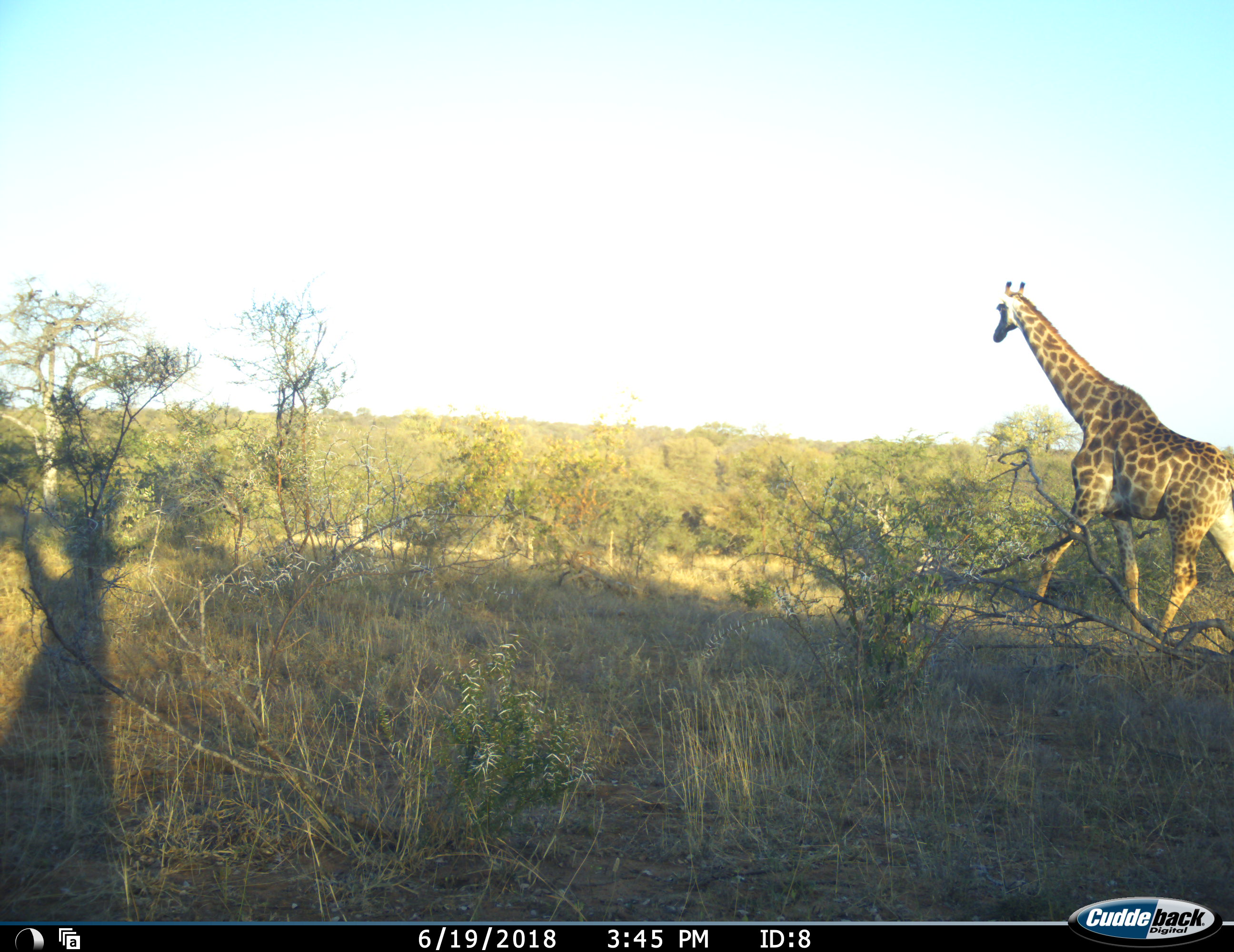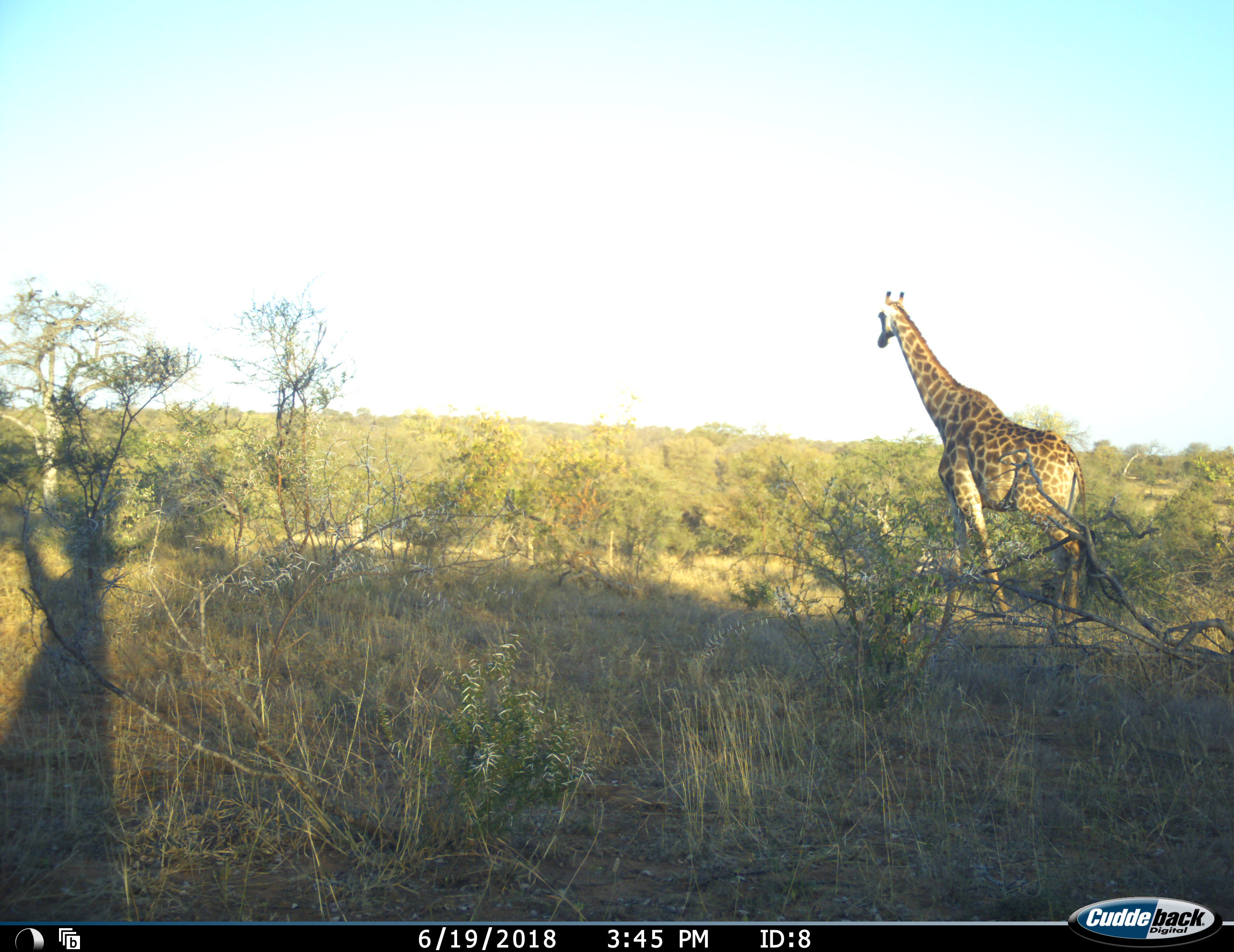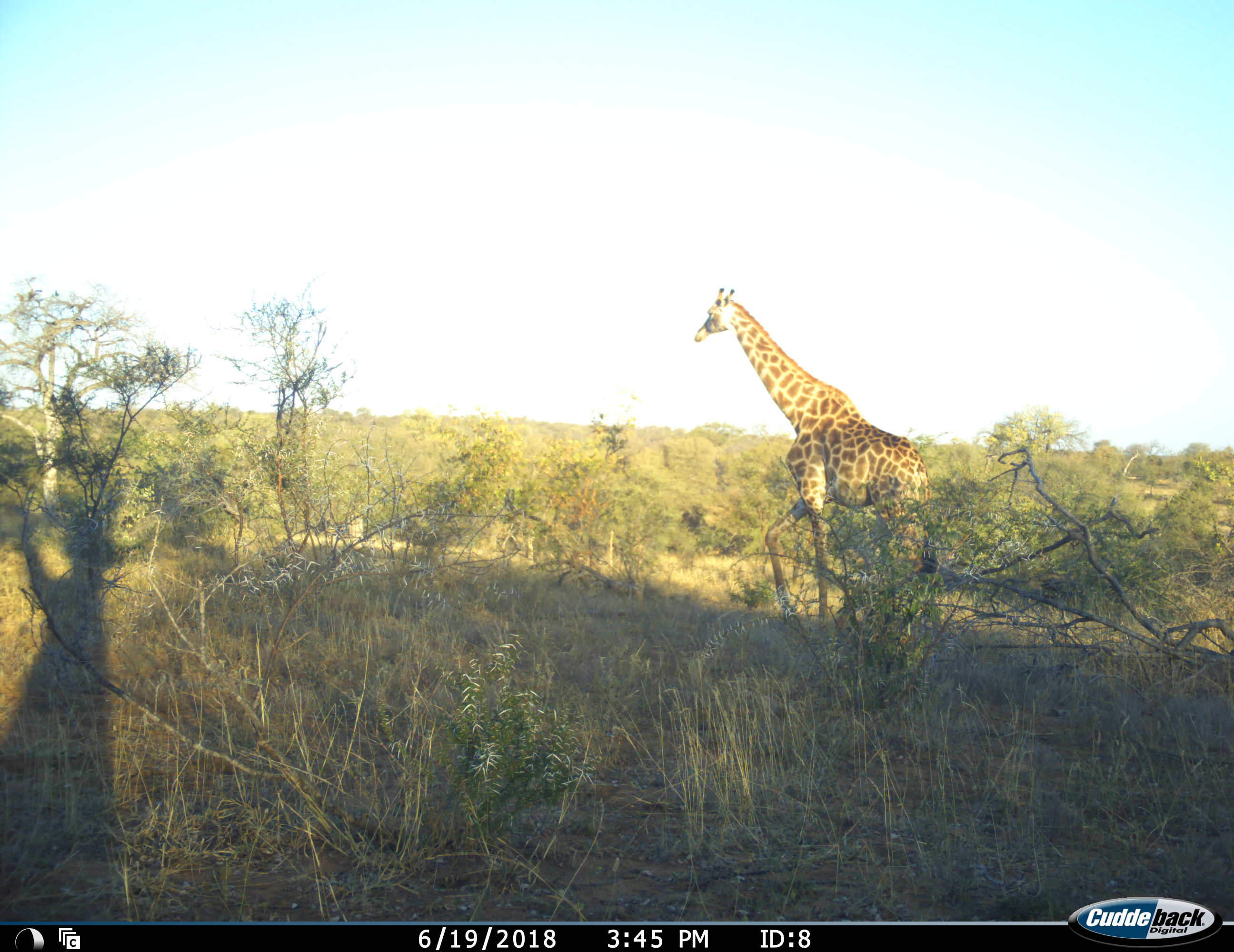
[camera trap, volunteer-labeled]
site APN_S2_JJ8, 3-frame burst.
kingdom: Animalia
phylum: Chordata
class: Mammalia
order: Artiodactyla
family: Giraffidae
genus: Giraffa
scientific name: Giraffa camelopardalis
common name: giraffe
Giraffe (Giraffa camelopardalis), count 1. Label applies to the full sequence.